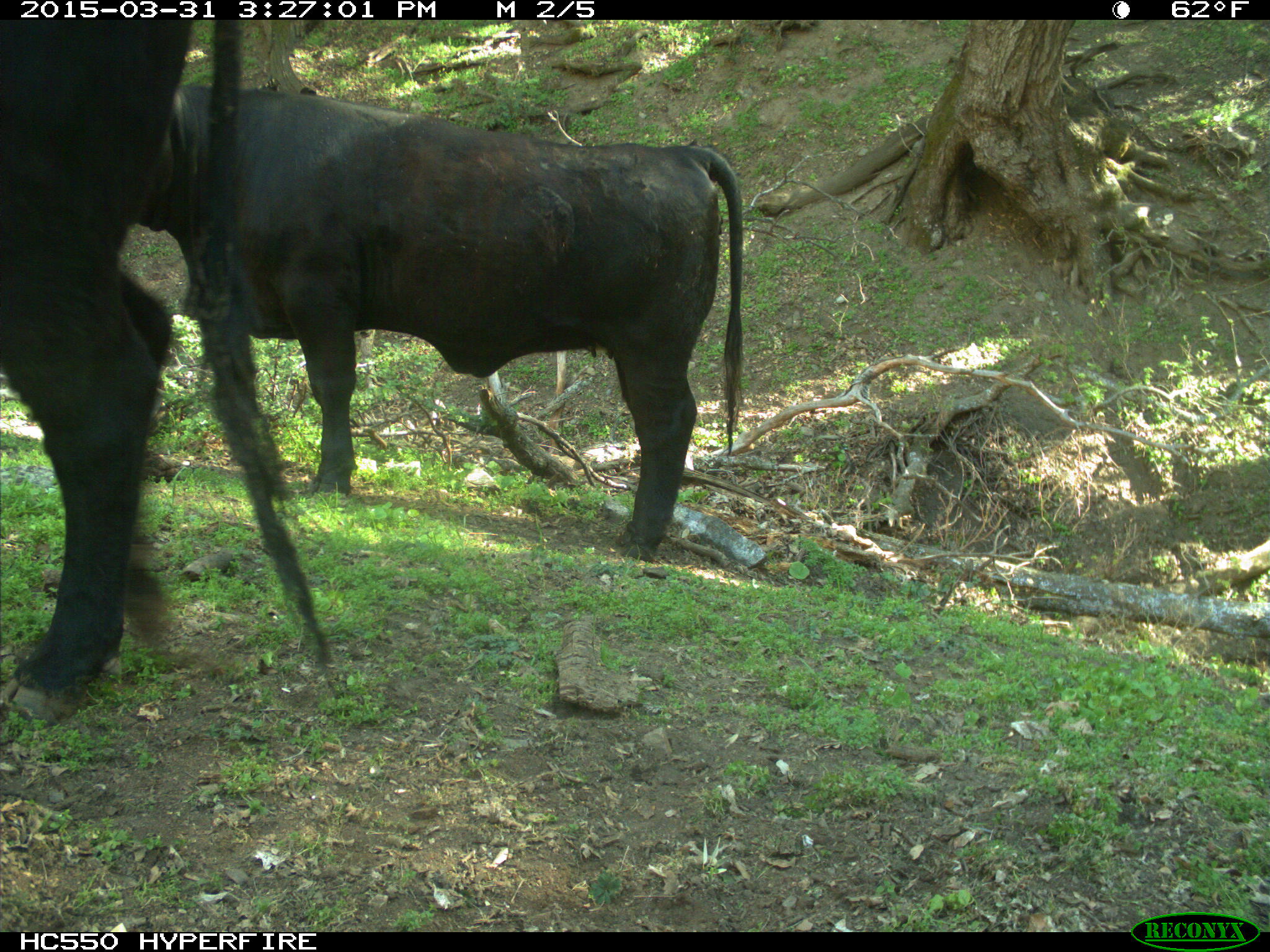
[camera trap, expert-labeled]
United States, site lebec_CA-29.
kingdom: Animalia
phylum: Chordata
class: Mammalia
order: Artiodactyla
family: Bovidae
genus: Bos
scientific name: Bos taurus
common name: domestic cow